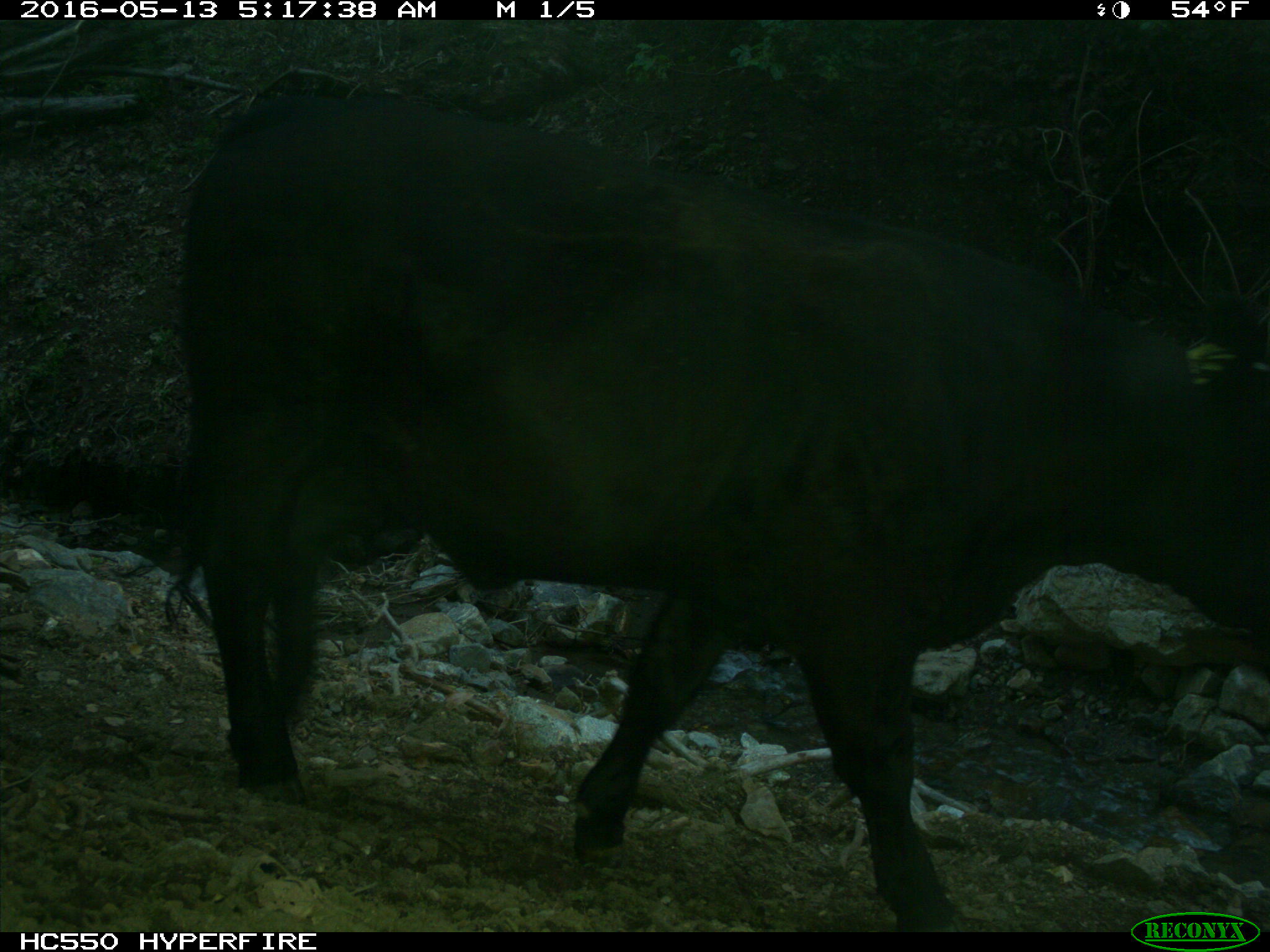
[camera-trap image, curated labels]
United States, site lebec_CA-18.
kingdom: Animalia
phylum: Chordata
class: Mammalia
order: Artiodactyla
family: Bovidae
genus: Bos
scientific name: Bos taurus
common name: domestic cow